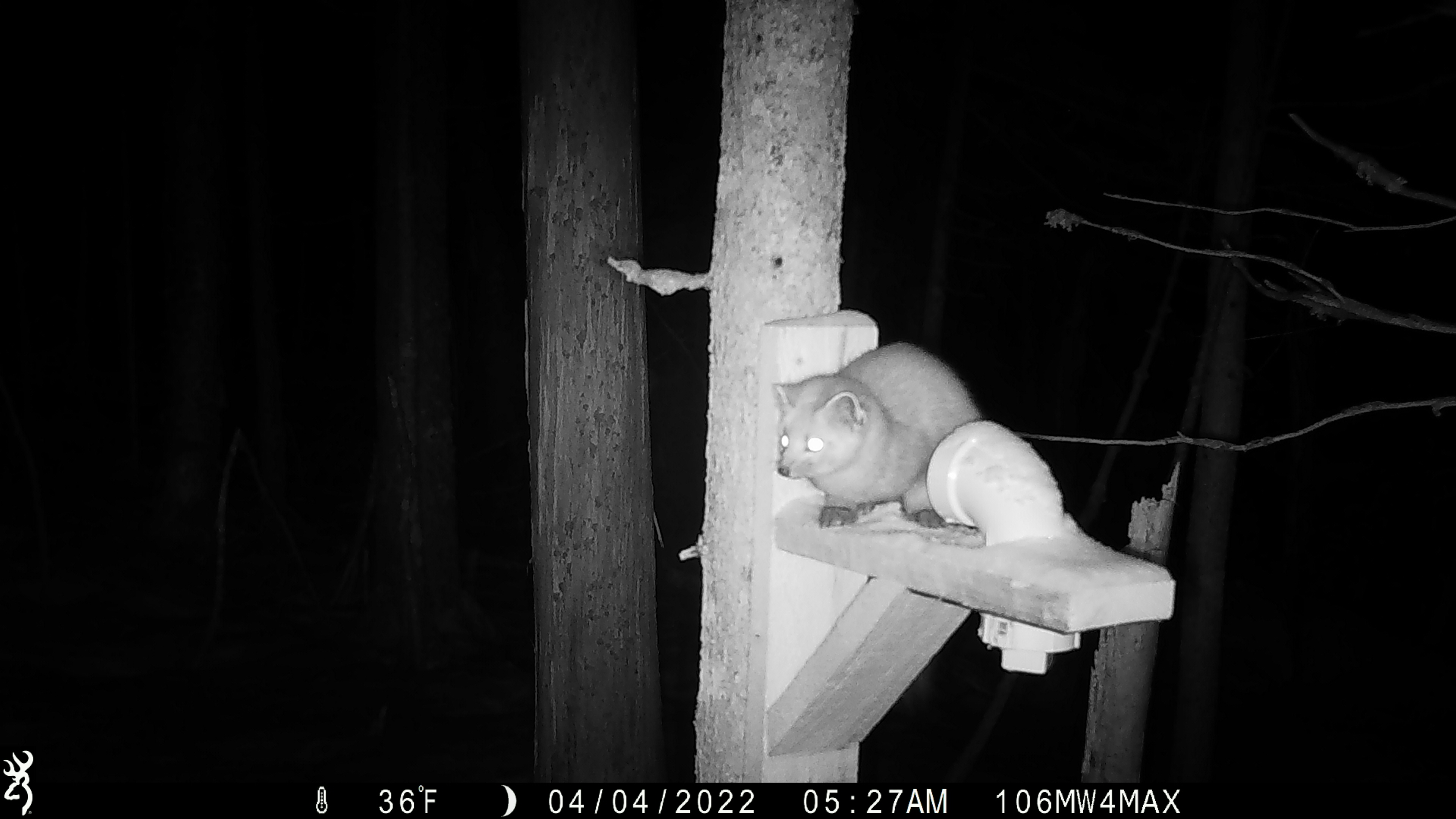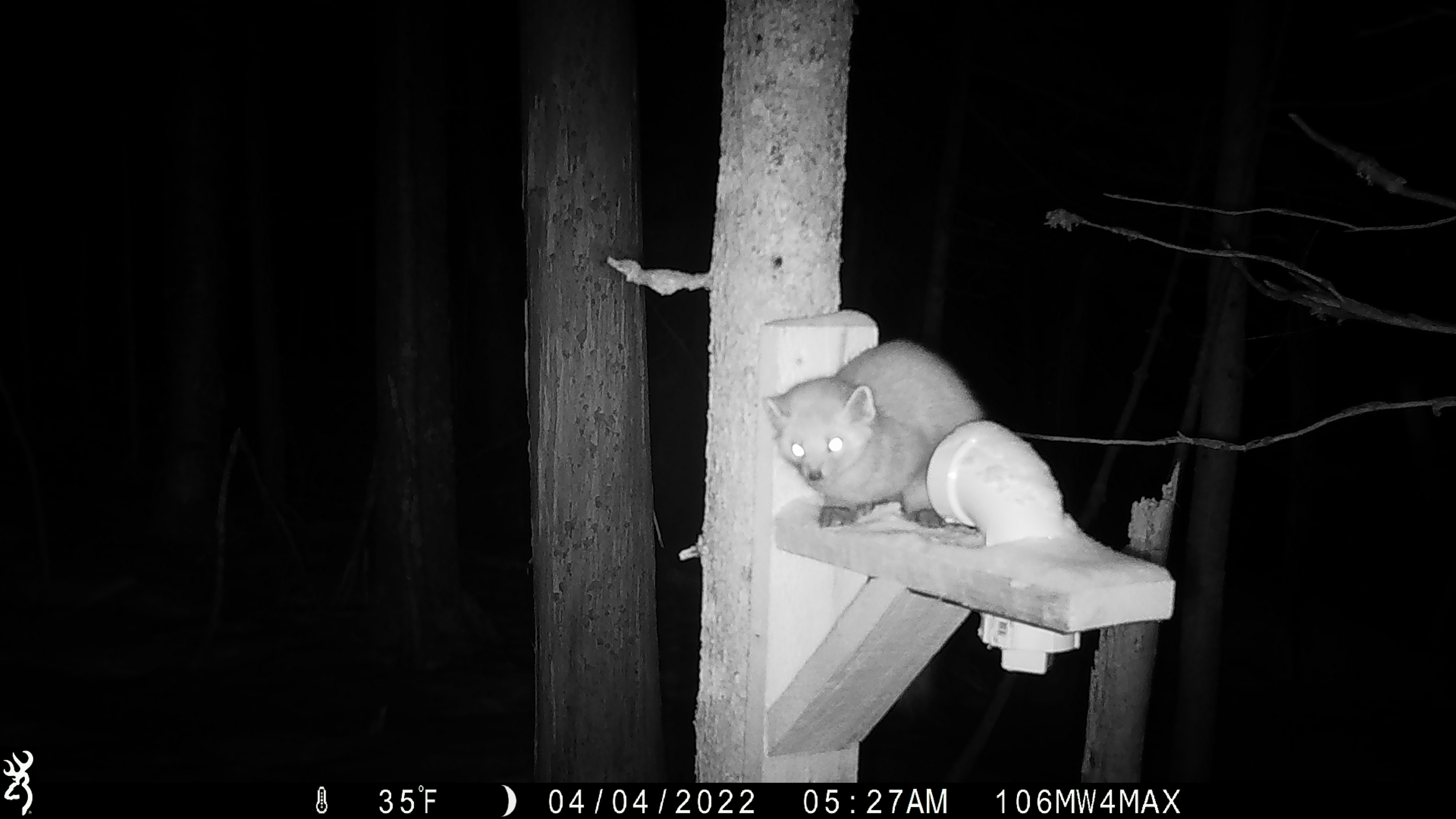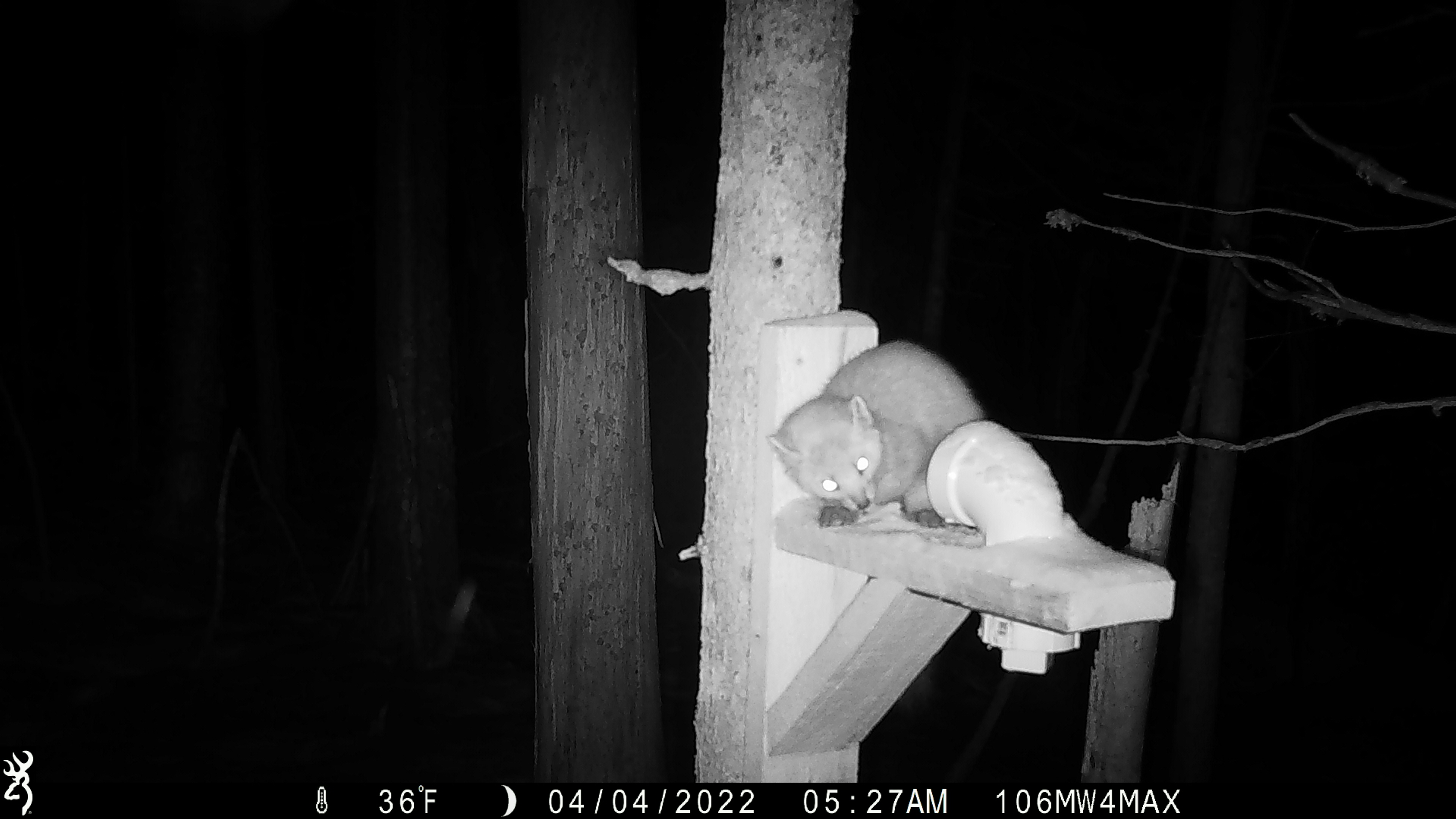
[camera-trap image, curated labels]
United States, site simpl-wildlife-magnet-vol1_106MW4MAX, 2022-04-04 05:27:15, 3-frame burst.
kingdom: Animalia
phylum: Chordata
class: Mammalia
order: Carnivora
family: Mustelidae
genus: Martes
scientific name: Martes americana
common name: american marten